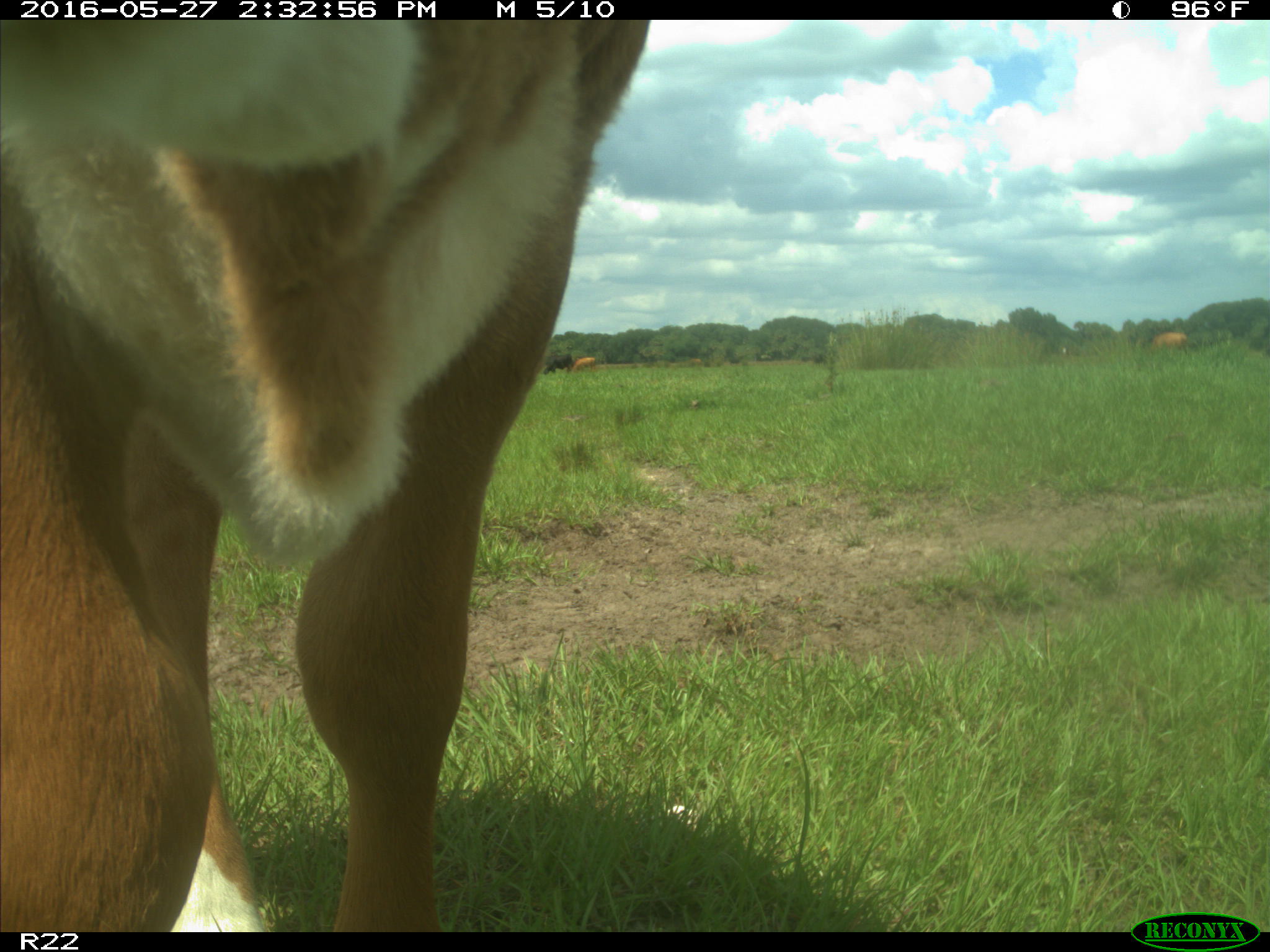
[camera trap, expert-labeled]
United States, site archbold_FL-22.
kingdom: Animalia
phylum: Chordata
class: Mammalia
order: Artiodactyla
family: Bovidae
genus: Bos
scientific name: Bos taurus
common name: domestic cow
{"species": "Bos taurus (domestic cow)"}